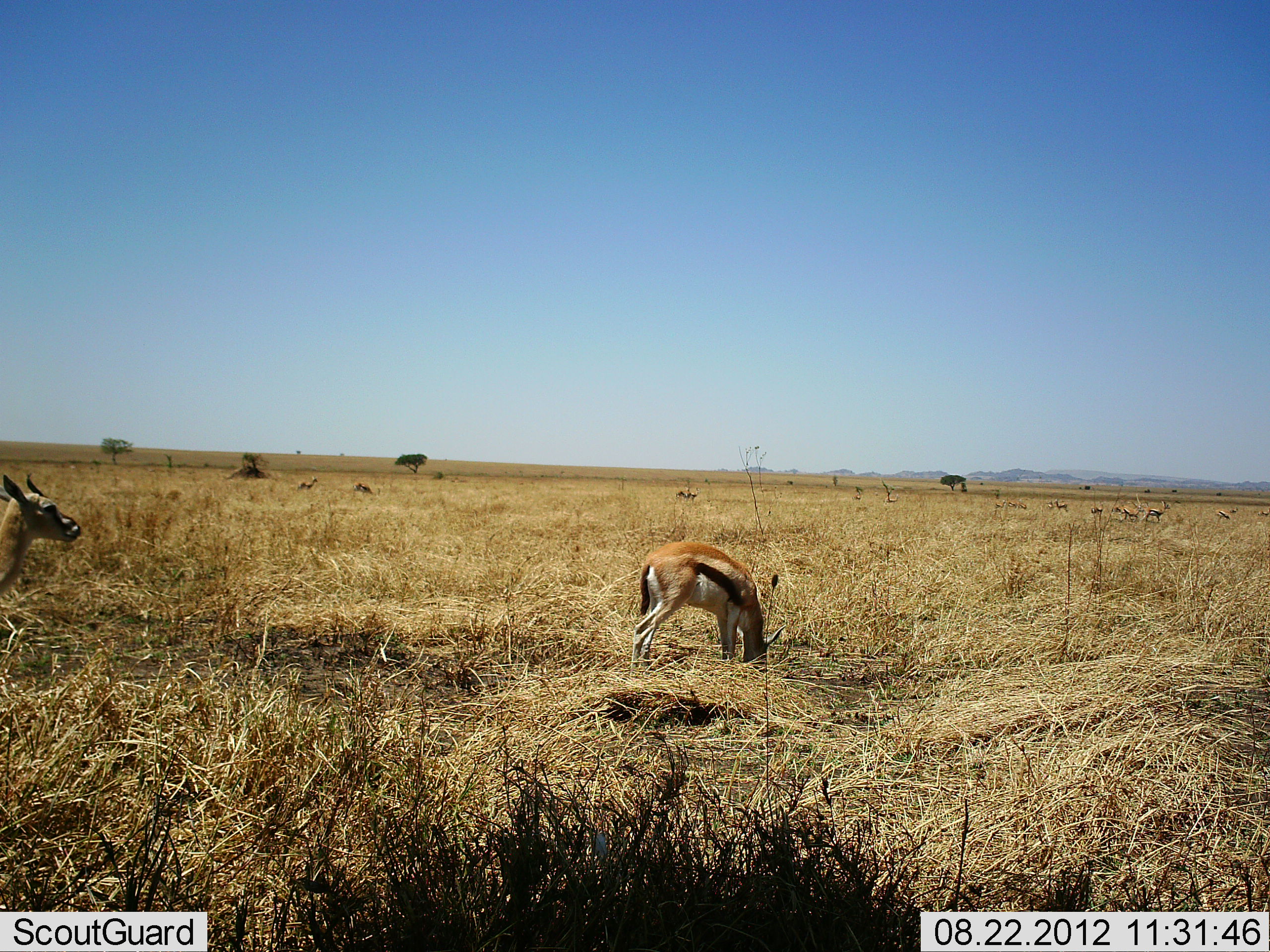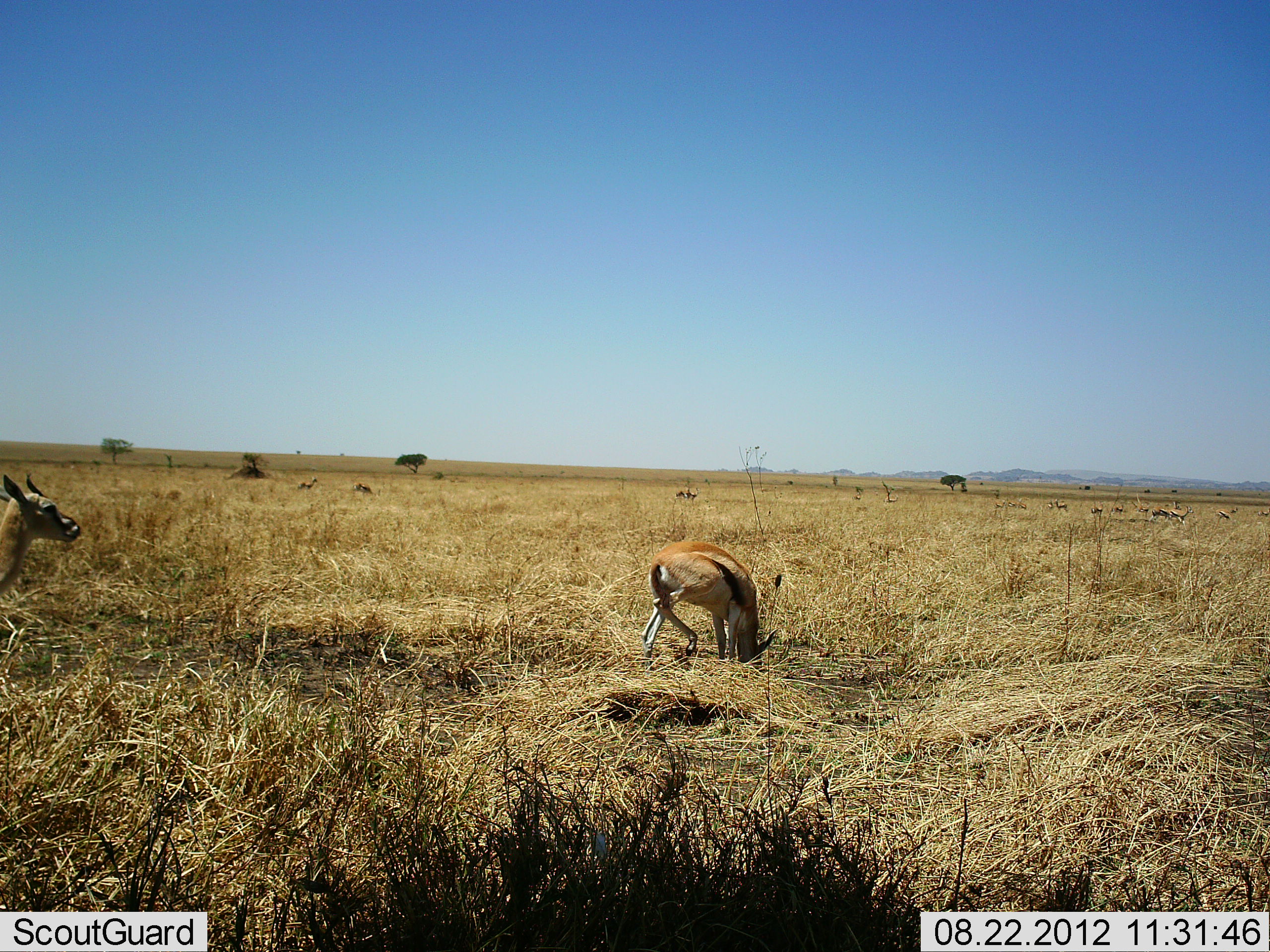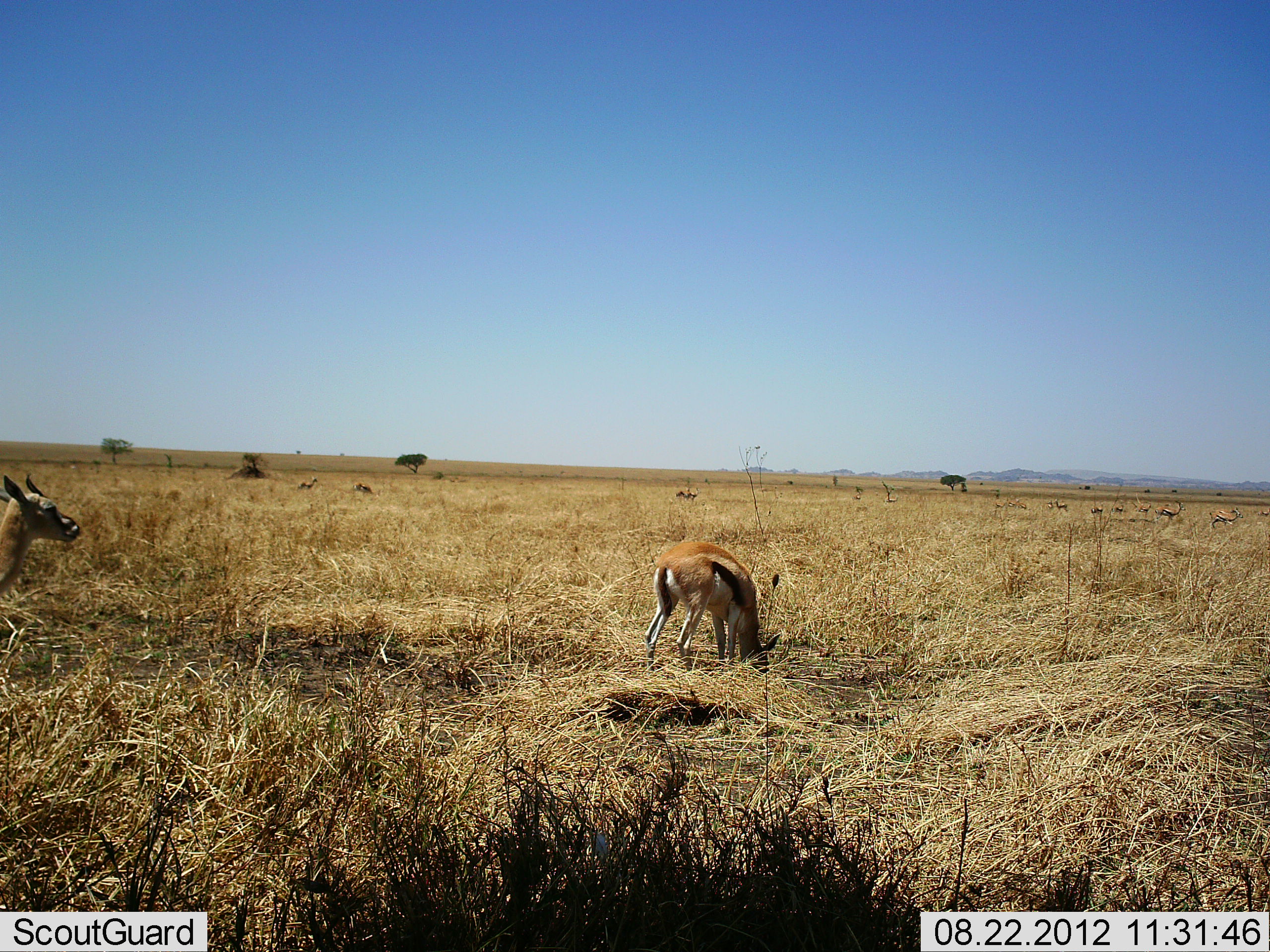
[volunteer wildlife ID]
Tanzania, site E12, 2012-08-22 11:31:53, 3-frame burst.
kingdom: Animalia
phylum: Chordata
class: Mammalia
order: Artiodactyla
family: Bovidae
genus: Eudorcas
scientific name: Eudorcas thomsonii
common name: thomson's gazelle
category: gazellethomsons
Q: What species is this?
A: Gazellethomsons (thomson's gazelle) (Eudorcas thomsonii).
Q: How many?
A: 10.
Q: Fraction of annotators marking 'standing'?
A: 100%.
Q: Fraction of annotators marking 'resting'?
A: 0%.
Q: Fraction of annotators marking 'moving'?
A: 50%.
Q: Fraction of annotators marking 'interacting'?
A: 0%.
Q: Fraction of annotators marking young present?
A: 0%.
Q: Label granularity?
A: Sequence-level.